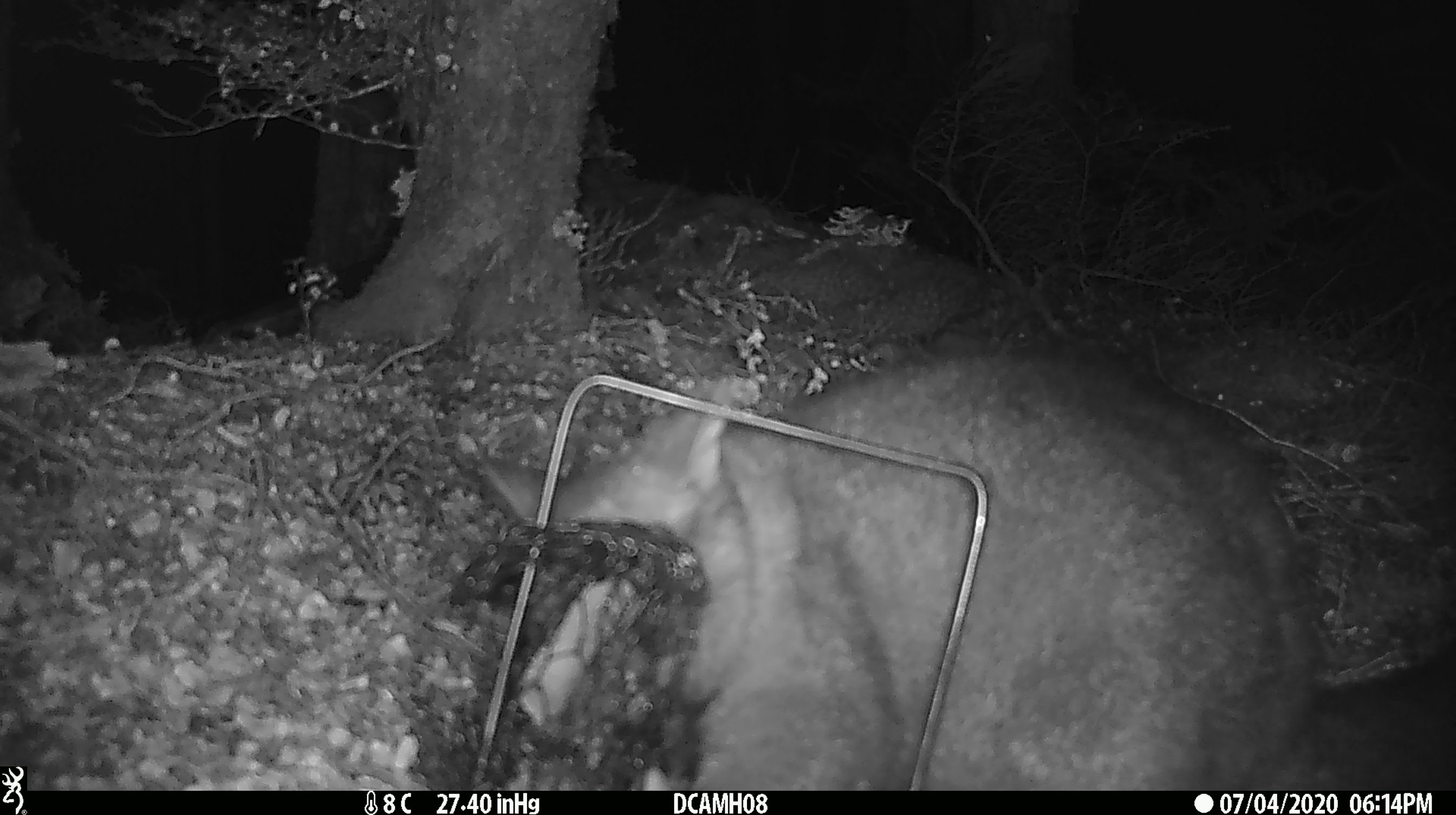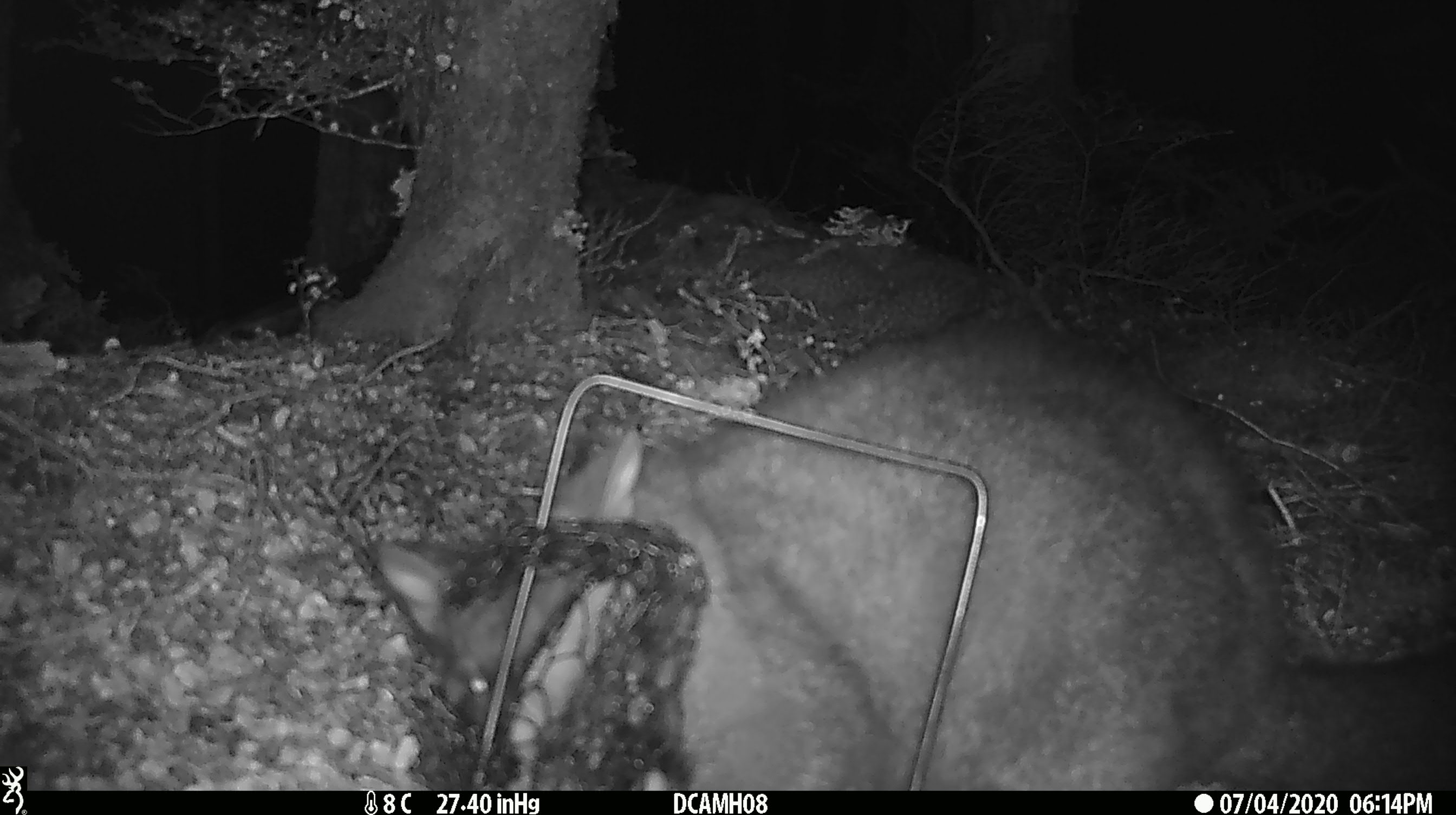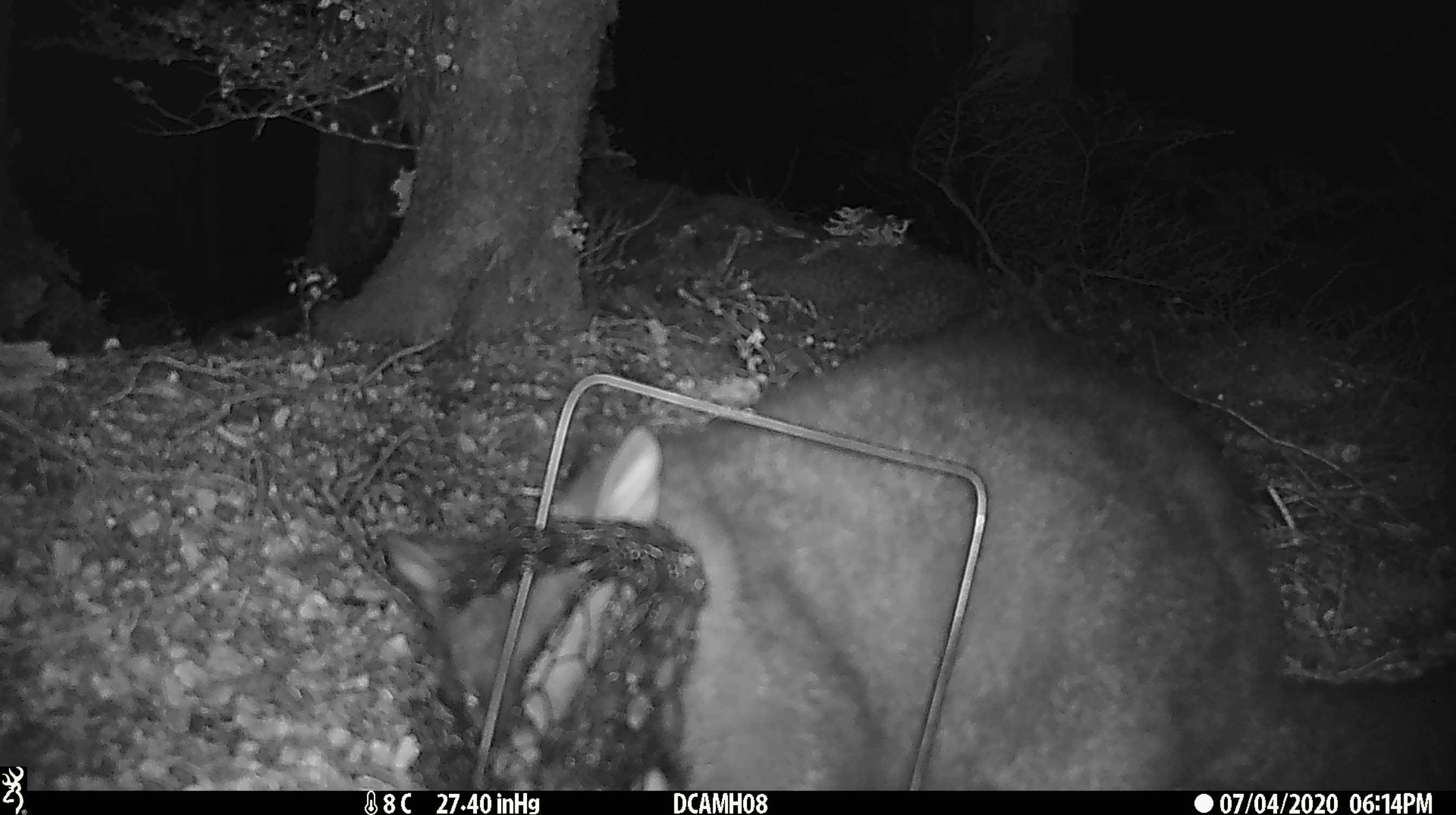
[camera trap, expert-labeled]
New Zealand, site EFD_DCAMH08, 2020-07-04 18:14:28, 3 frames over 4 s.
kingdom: Animalia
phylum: Chordata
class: Mammalia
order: Diprotodontia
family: Phalangeridae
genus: Trichosurus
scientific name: Trichosurus vulpecula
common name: common brushtail possum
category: possum